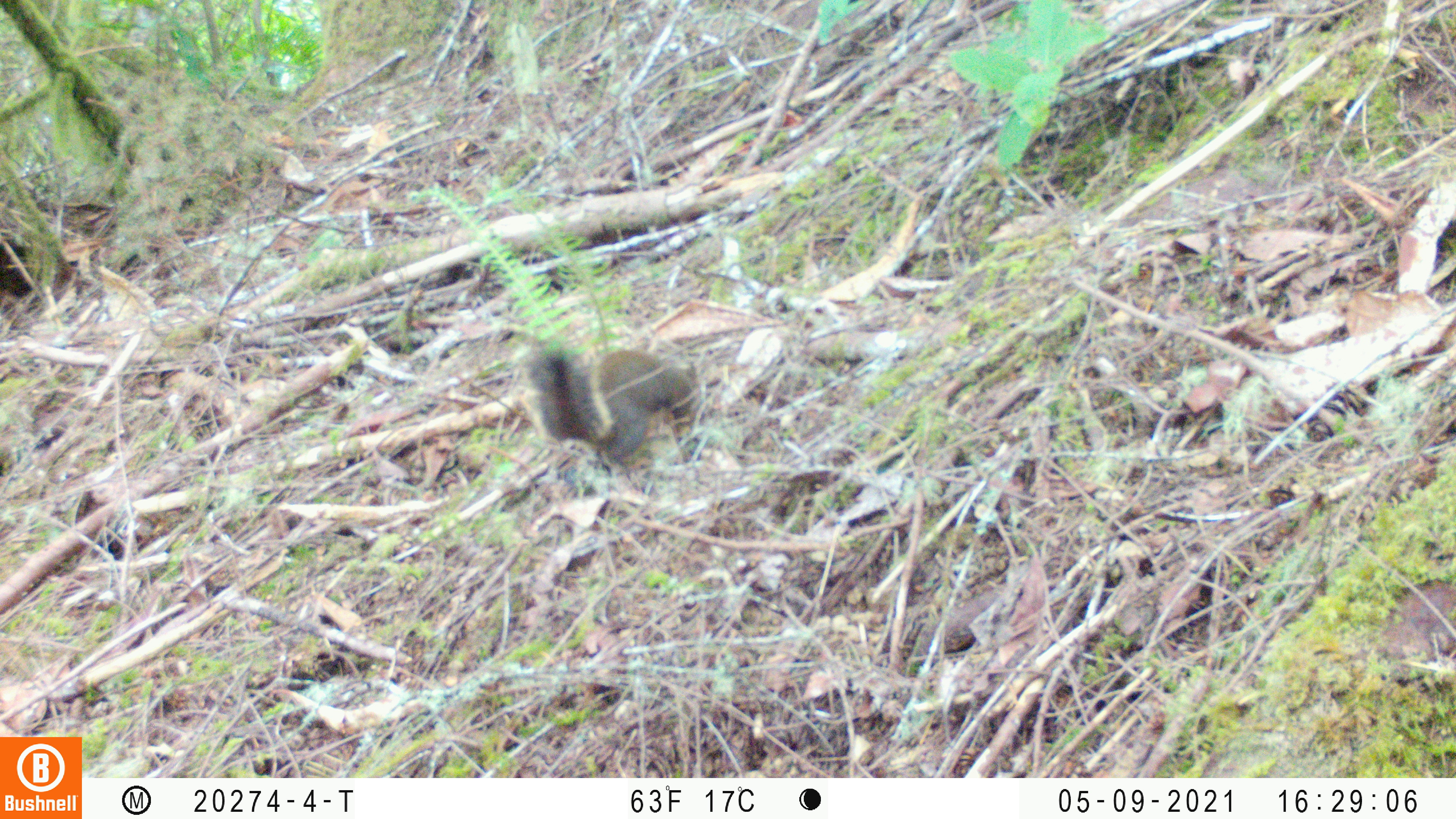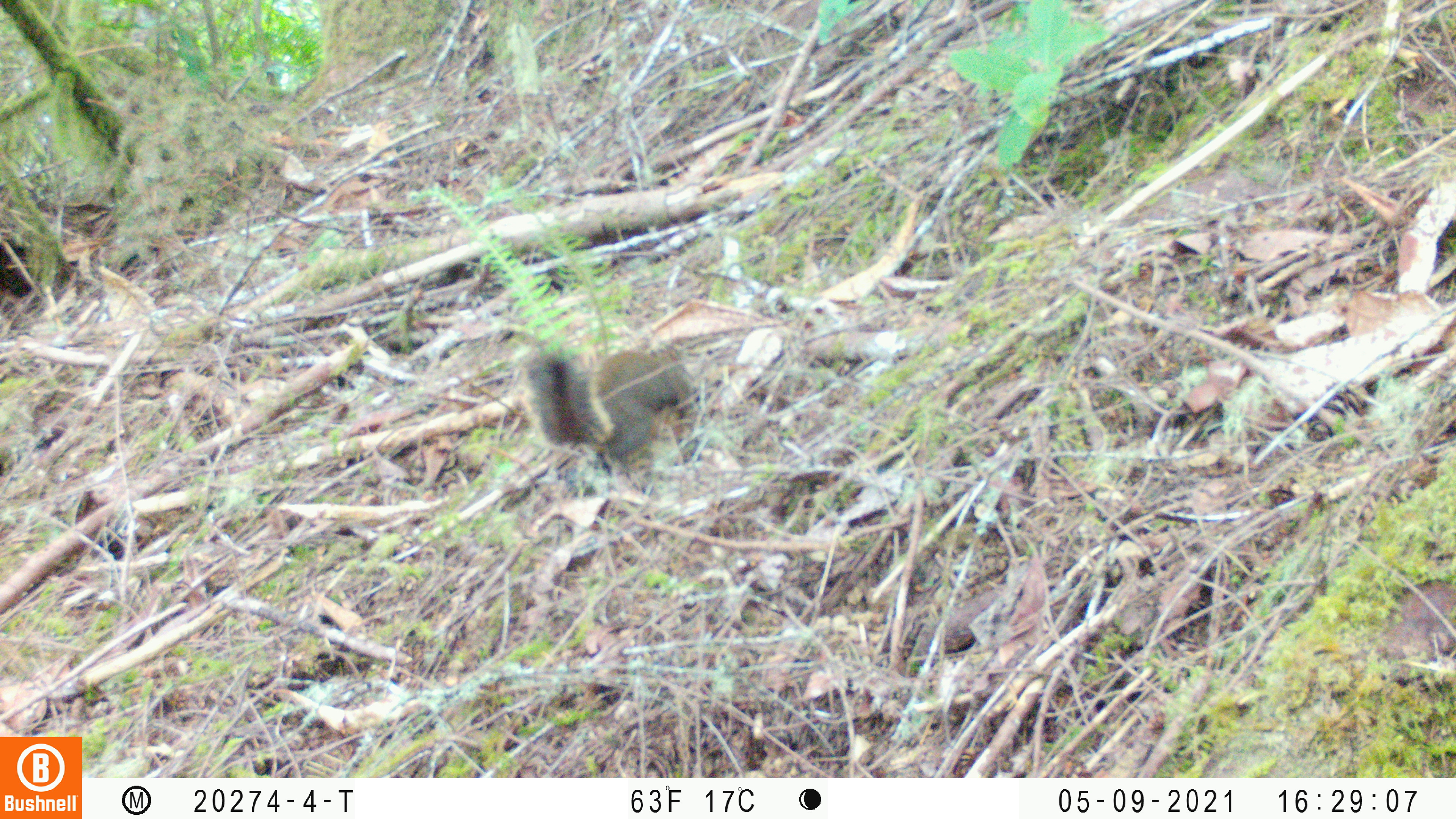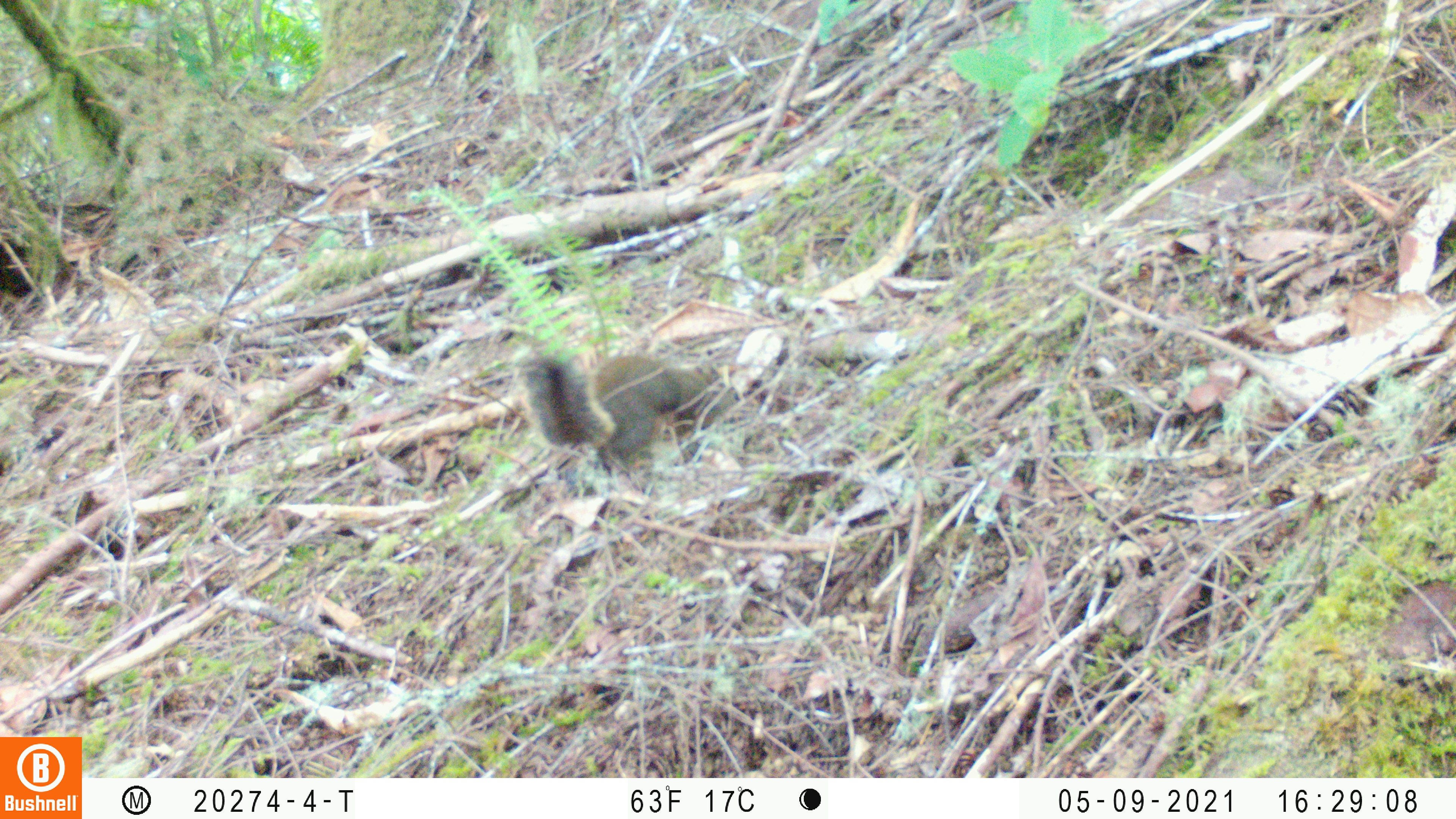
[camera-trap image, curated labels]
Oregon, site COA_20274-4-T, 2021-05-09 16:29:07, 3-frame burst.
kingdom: Animalia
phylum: Chordata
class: Mammalia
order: Rodentia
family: Sciuridae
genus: Tamiasciurus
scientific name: Tamiasciurus douglasii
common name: douglas squirrel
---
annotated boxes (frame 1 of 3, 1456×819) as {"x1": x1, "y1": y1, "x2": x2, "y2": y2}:
douglas squirrel: {"x1": 507, "y1": 335, "x2": 712, "y2": 485}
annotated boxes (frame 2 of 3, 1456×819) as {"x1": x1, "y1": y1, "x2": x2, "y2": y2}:
douglas squirrel: {"x1": 511, "y1": 335, "x2": 705, "y2": 474}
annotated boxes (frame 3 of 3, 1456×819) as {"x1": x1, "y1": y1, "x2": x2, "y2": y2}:
douglas squirrel: {"x1": 513, "y1": 346, "x2": 739, "y2": 474}